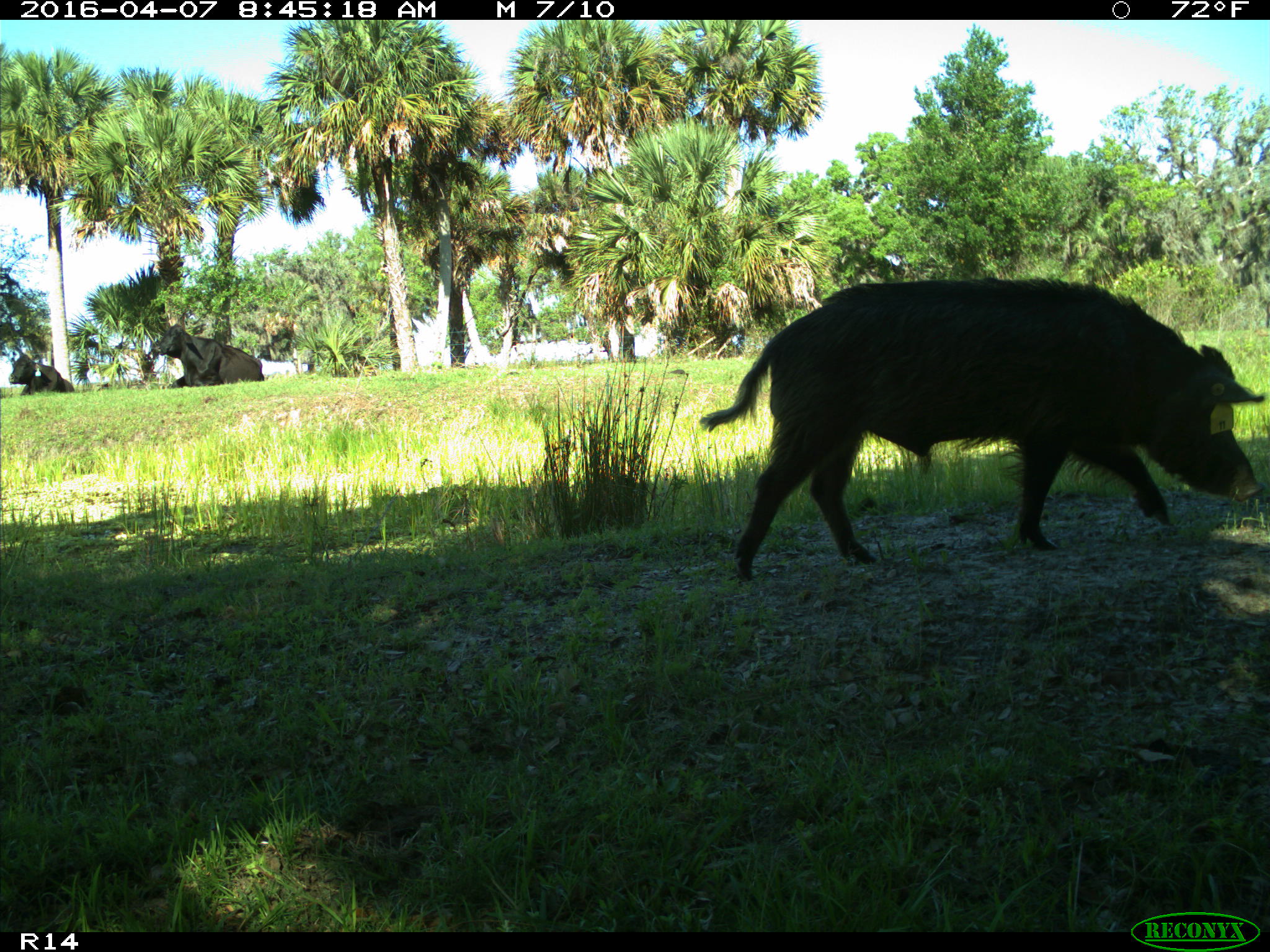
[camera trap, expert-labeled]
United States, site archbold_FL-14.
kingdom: Animalia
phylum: Chordata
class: Mammalia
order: Artiodactyla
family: Suidae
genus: Sus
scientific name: Sus scrofa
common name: wild boar